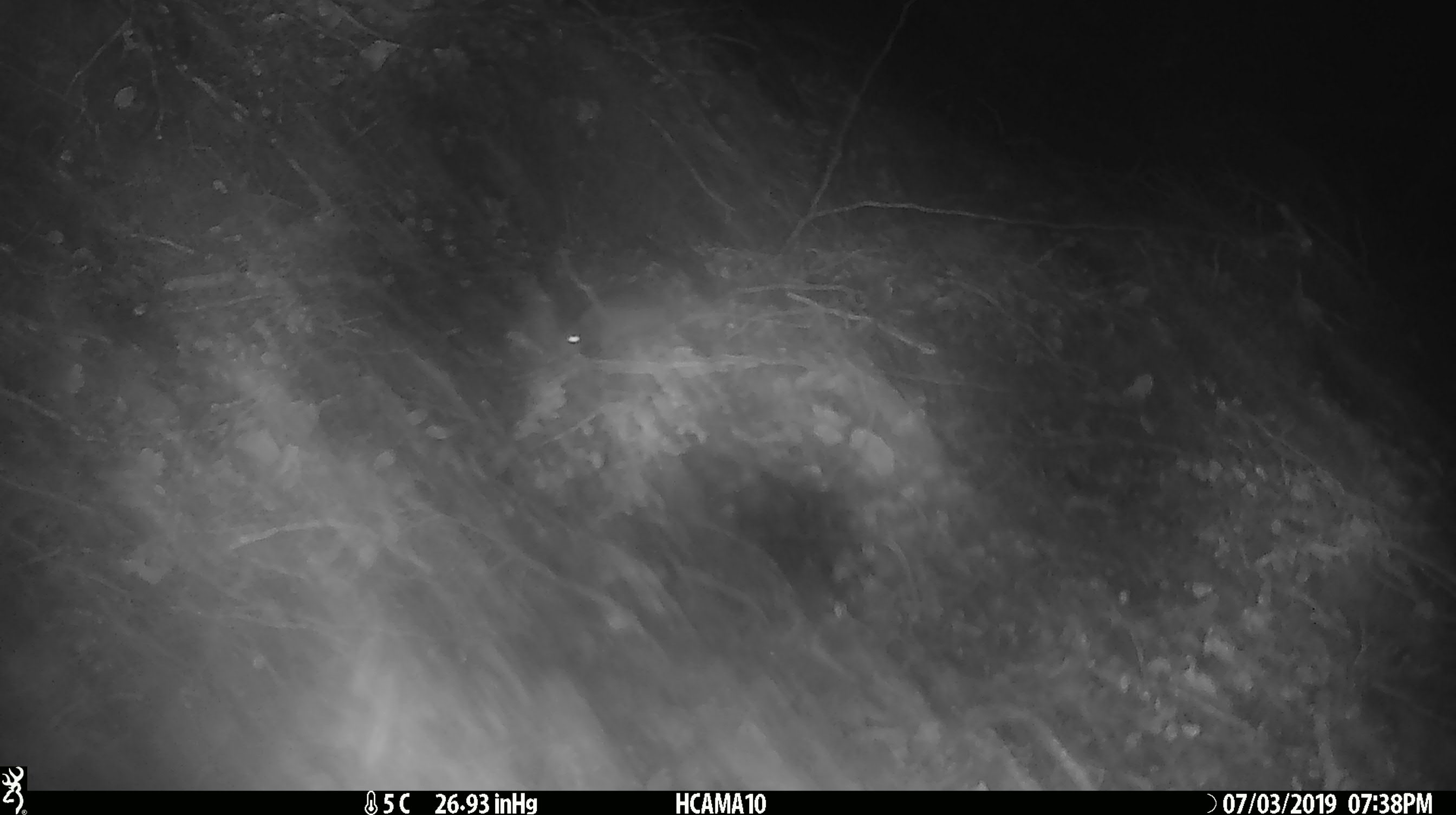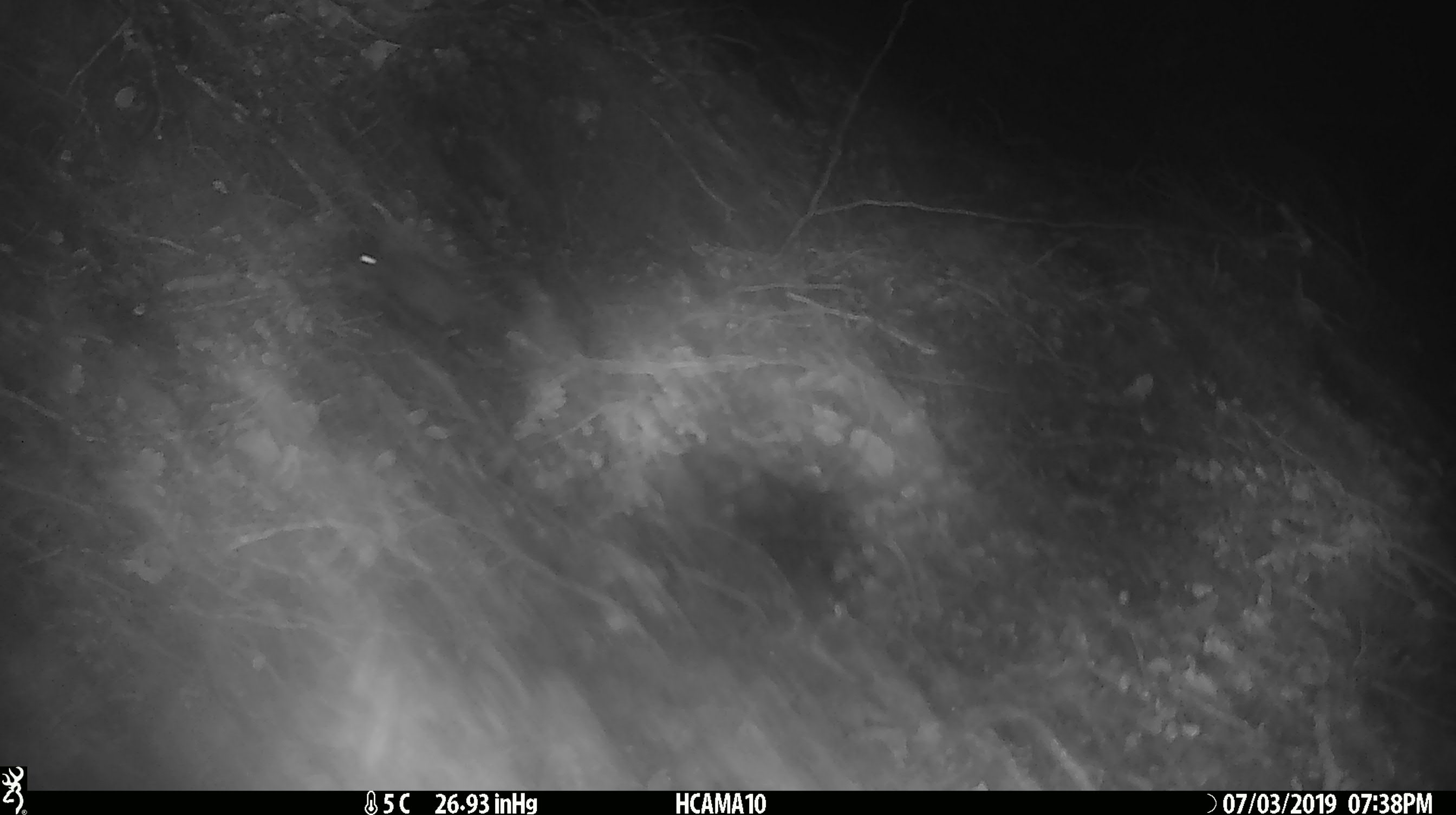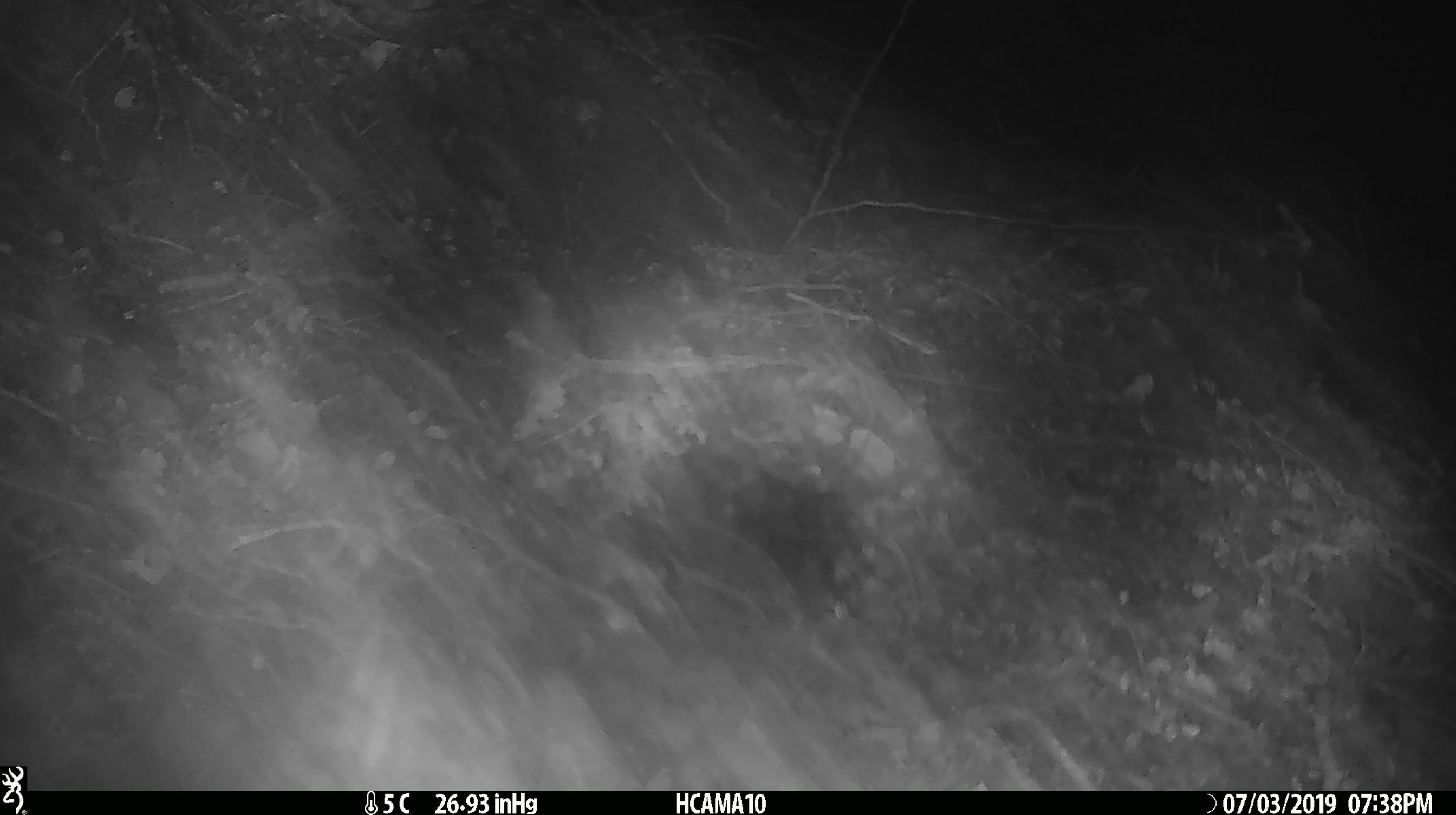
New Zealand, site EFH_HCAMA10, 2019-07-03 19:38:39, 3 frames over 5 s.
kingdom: Animalia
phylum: Chordata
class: Mammalia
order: Rodentia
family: Muridae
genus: Mus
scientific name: Mus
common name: mouse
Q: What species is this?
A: Mouse (Mus).